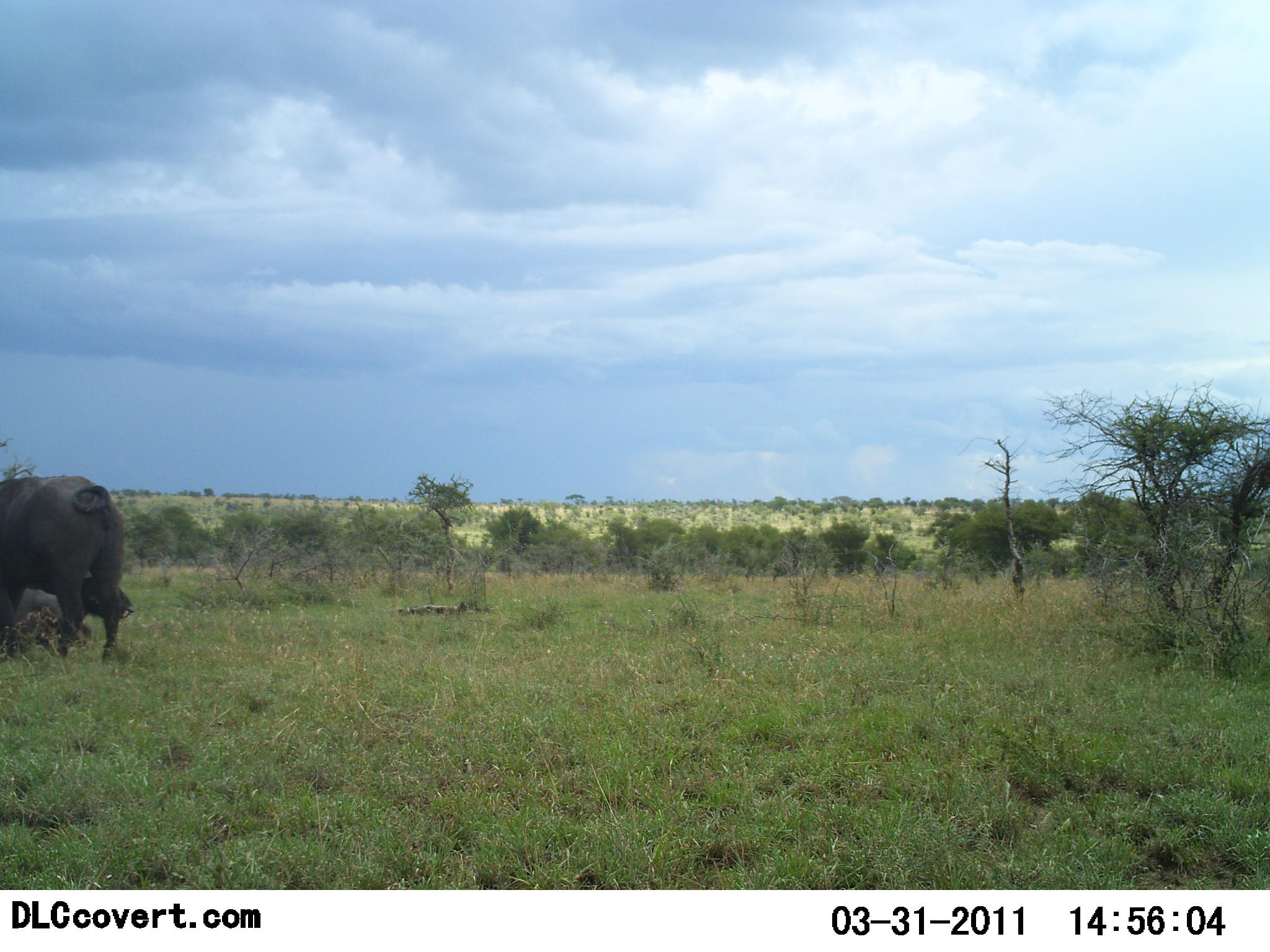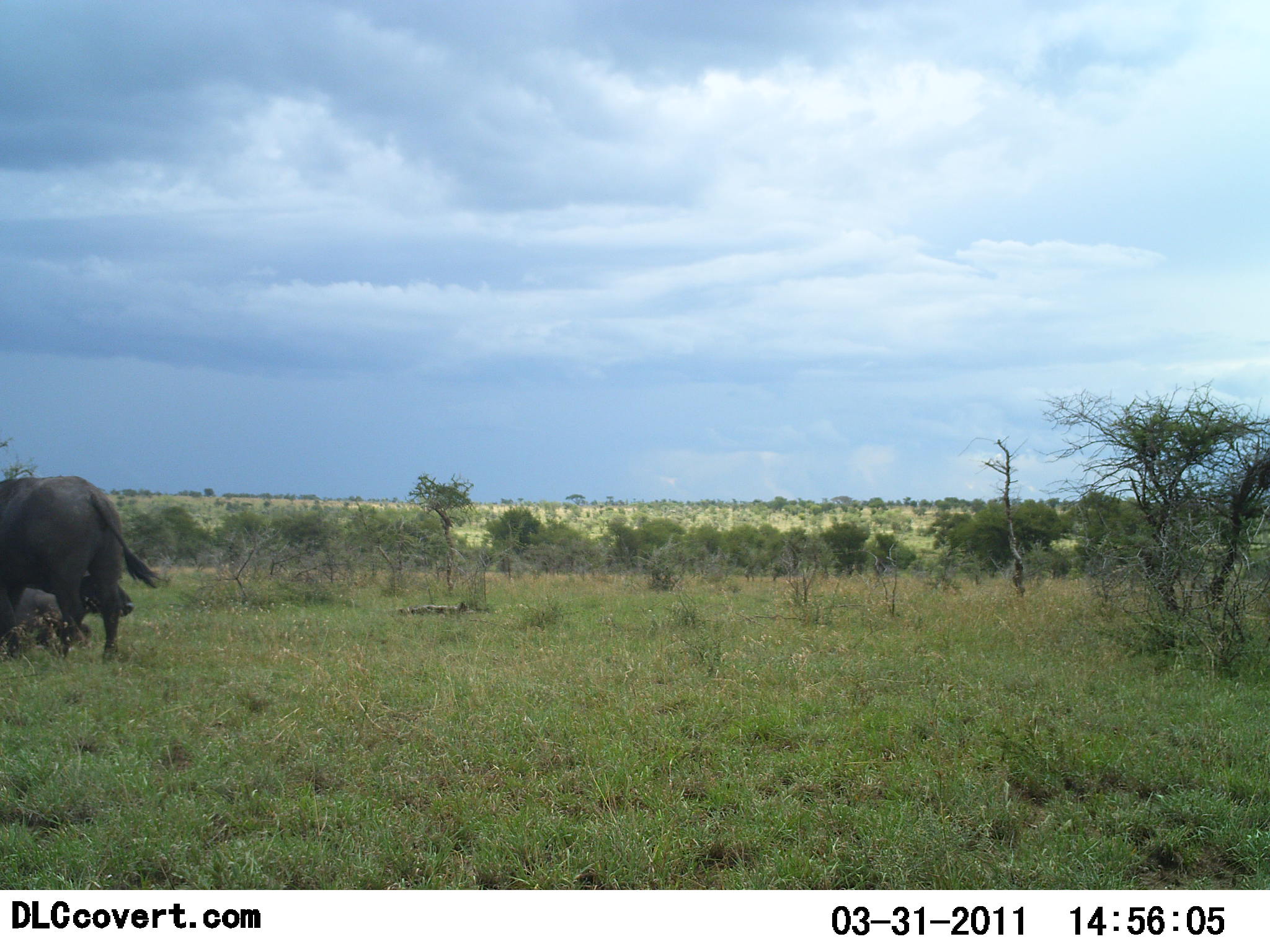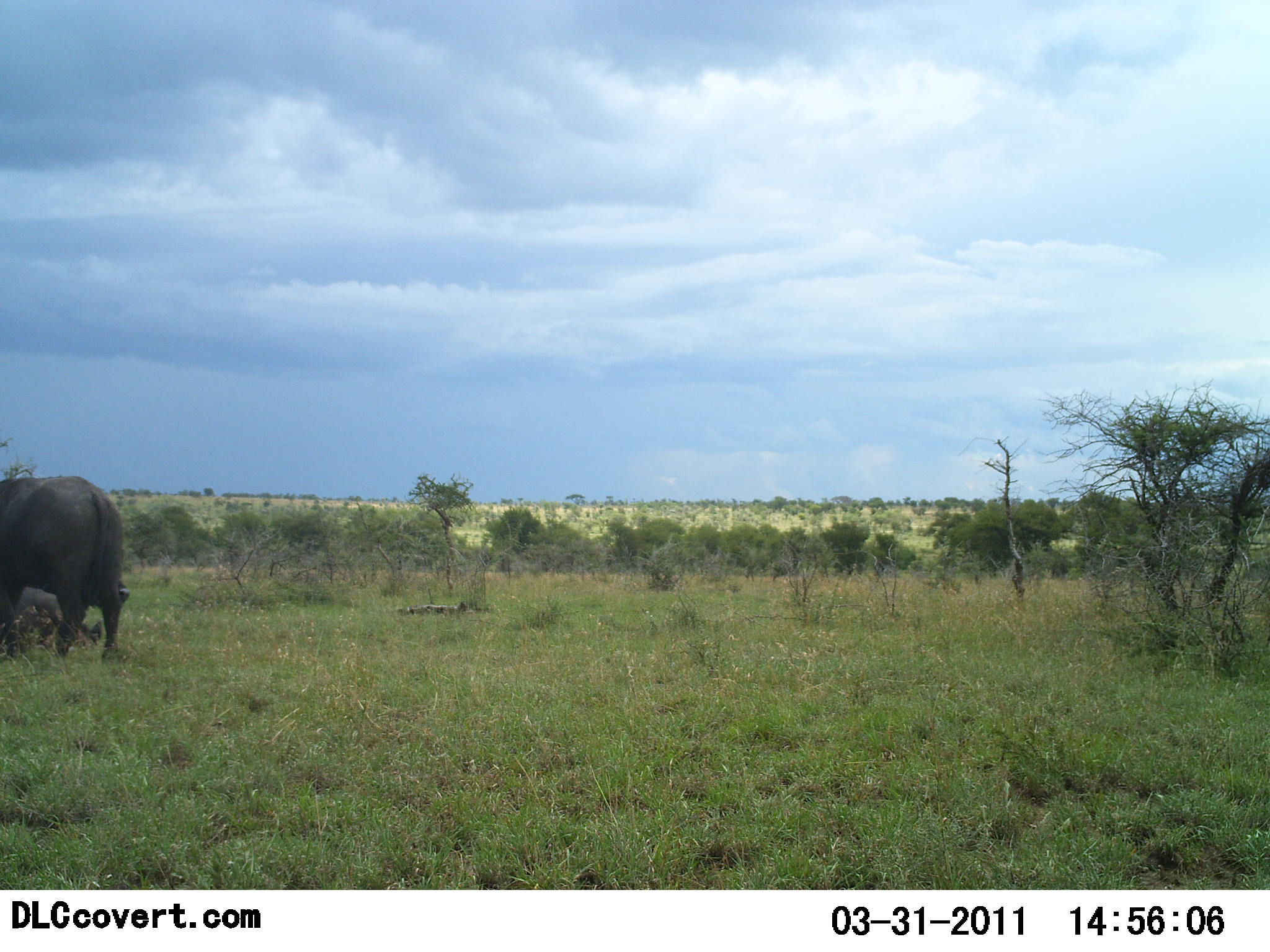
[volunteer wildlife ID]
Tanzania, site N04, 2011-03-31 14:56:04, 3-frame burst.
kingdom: Animalia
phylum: Chordata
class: Mammalia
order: Artiodactyla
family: Bovidae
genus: Syncerus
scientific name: Syncerus caffer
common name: cape buffalo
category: buffalo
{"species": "buffalo (cape buffalo) (Syncerus caffer)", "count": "2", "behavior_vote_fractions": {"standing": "100%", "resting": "50%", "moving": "0%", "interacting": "0%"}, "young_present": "8%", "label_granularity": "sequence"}